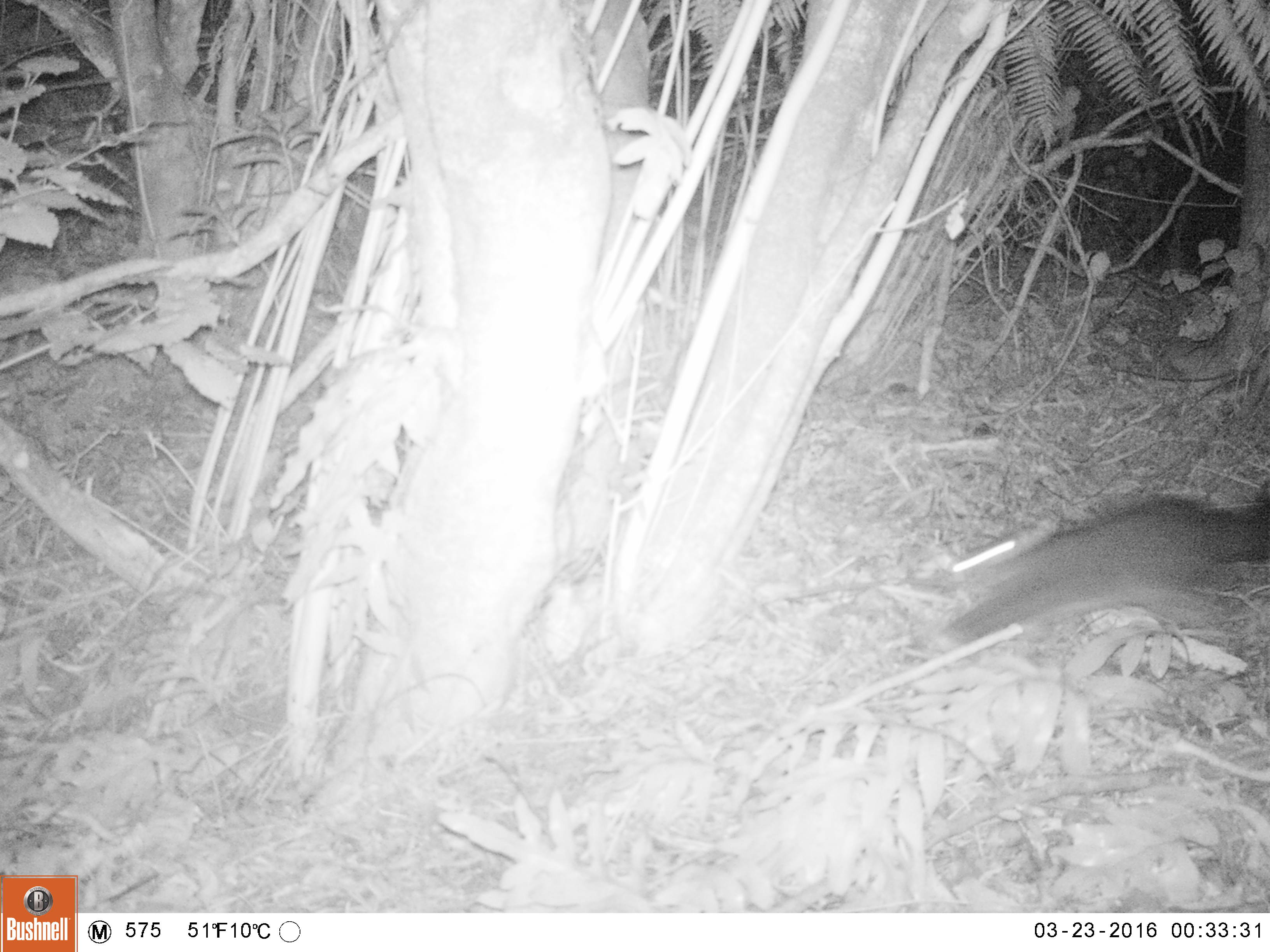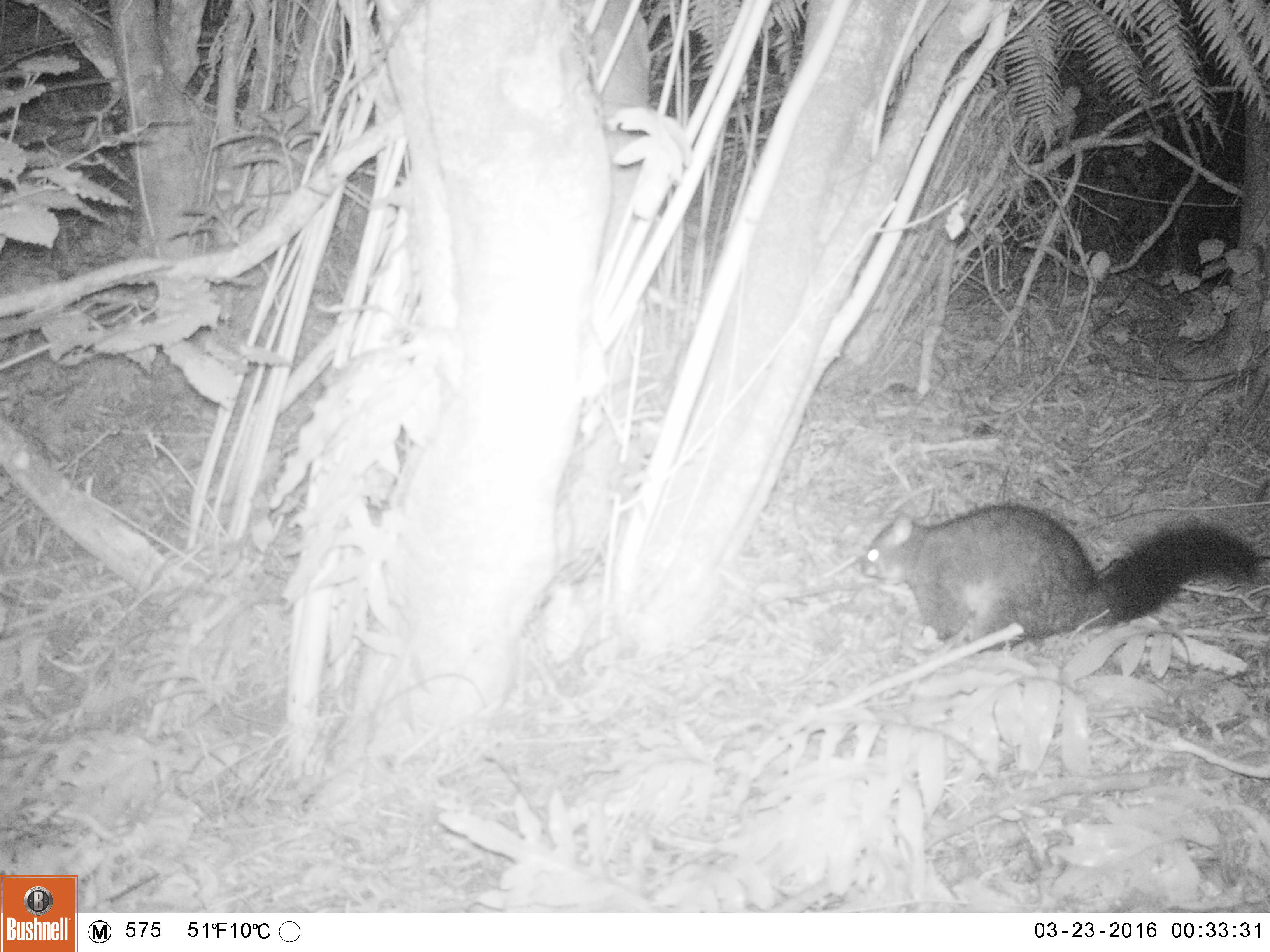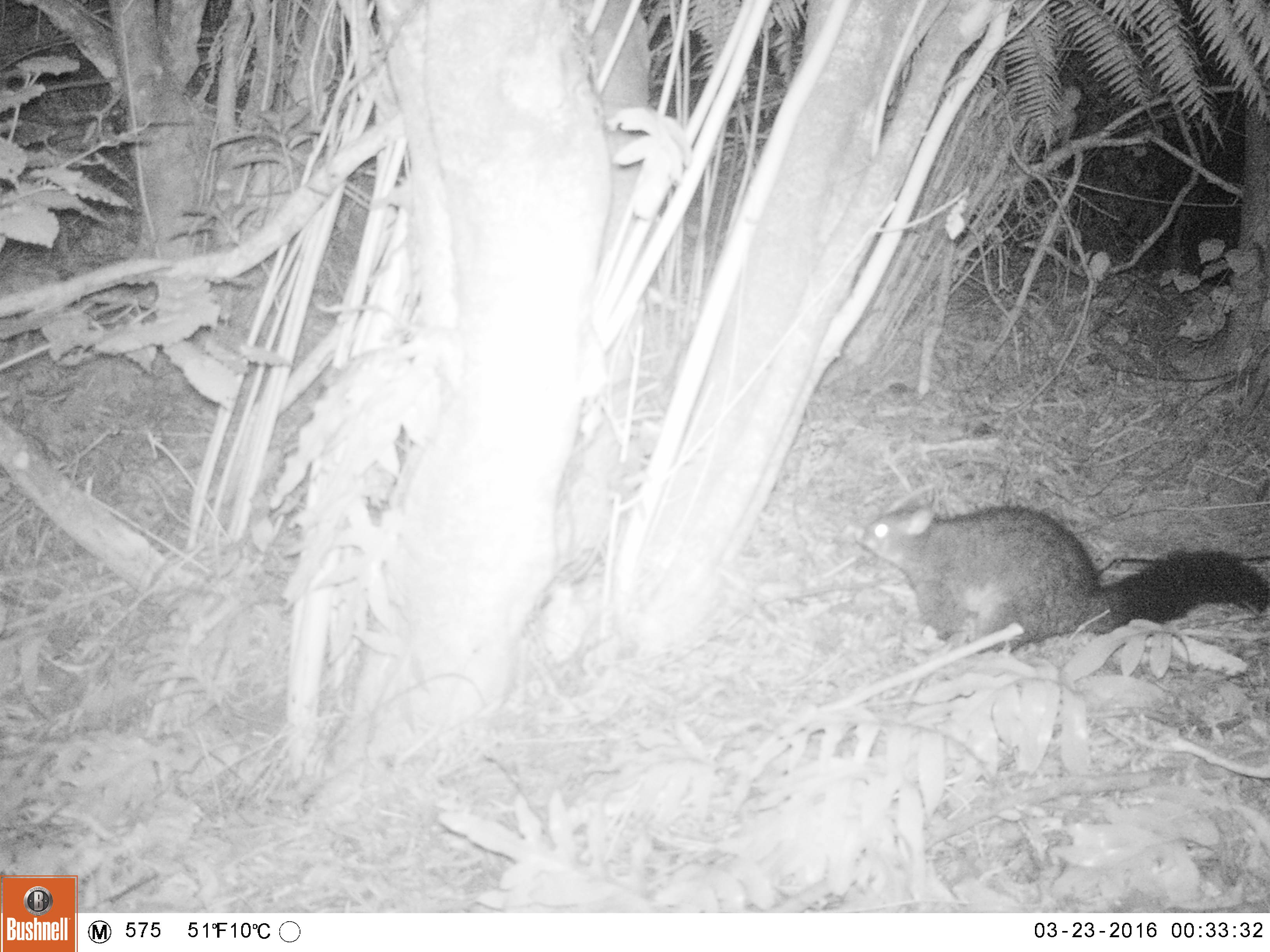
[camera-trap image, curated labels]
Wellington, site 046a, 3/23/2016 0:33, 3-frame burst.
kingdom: Animalia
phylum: Chordata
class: Mammalia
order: Didelphimorphia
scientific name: Didelphimorphia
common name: possum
Possum (Didelphimorphia).